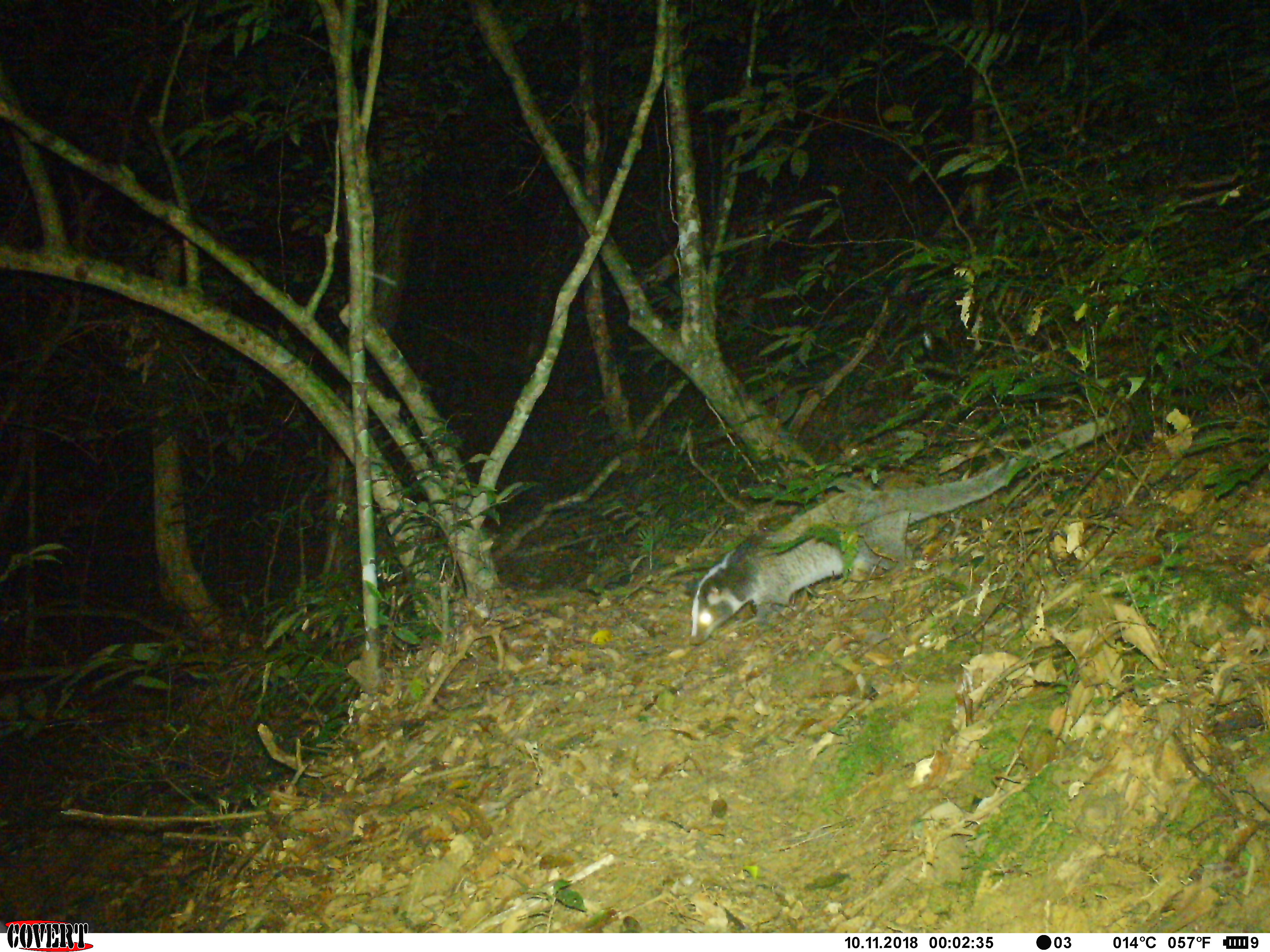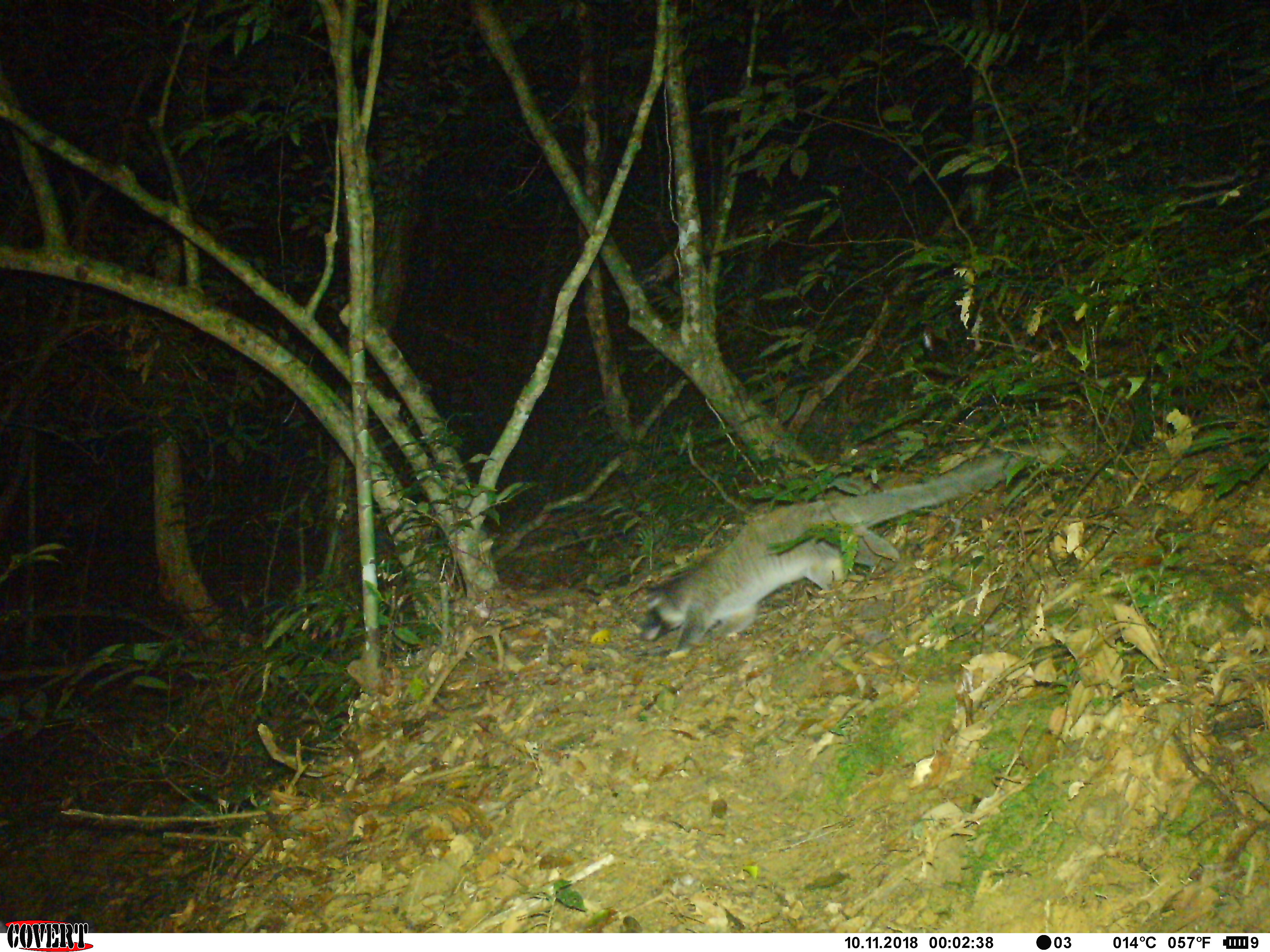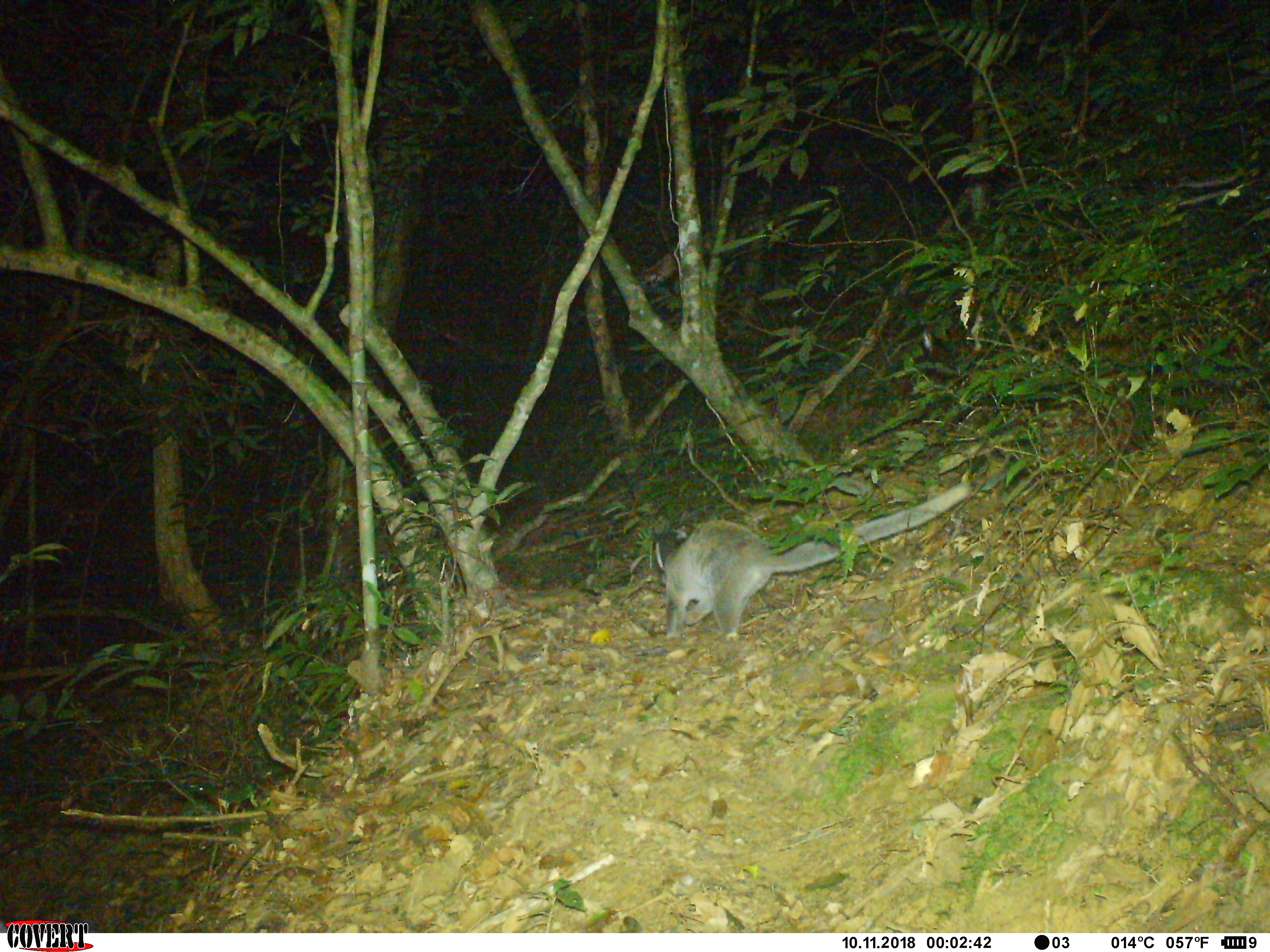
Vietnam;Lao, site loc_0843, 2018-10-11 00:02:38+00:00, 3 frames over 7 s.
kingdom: Animalia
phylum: Chordata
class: Mammalia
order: Carnivora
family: Viverridae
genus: Paguma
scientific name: Paguma larvata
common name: masked palm civet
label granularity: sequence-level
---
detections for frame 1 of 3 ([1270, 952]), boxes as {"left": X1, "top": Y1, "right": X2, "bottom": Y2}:
masked palm civet: {"left": 690, "top": 407, "right": 1130, "bottom": 645}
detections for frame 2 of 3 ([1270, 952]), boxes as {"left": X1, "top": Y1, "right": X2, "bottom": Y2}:
masked palm civet: {"left": 639, "top": 444, "right": 1013, "bottom": 655}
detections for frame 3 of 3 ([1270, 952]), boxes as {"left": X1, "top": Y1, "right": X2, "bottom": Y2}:
masked palm civet: {"left": 650, "top": 481, "right": 974, "bottom": 639}